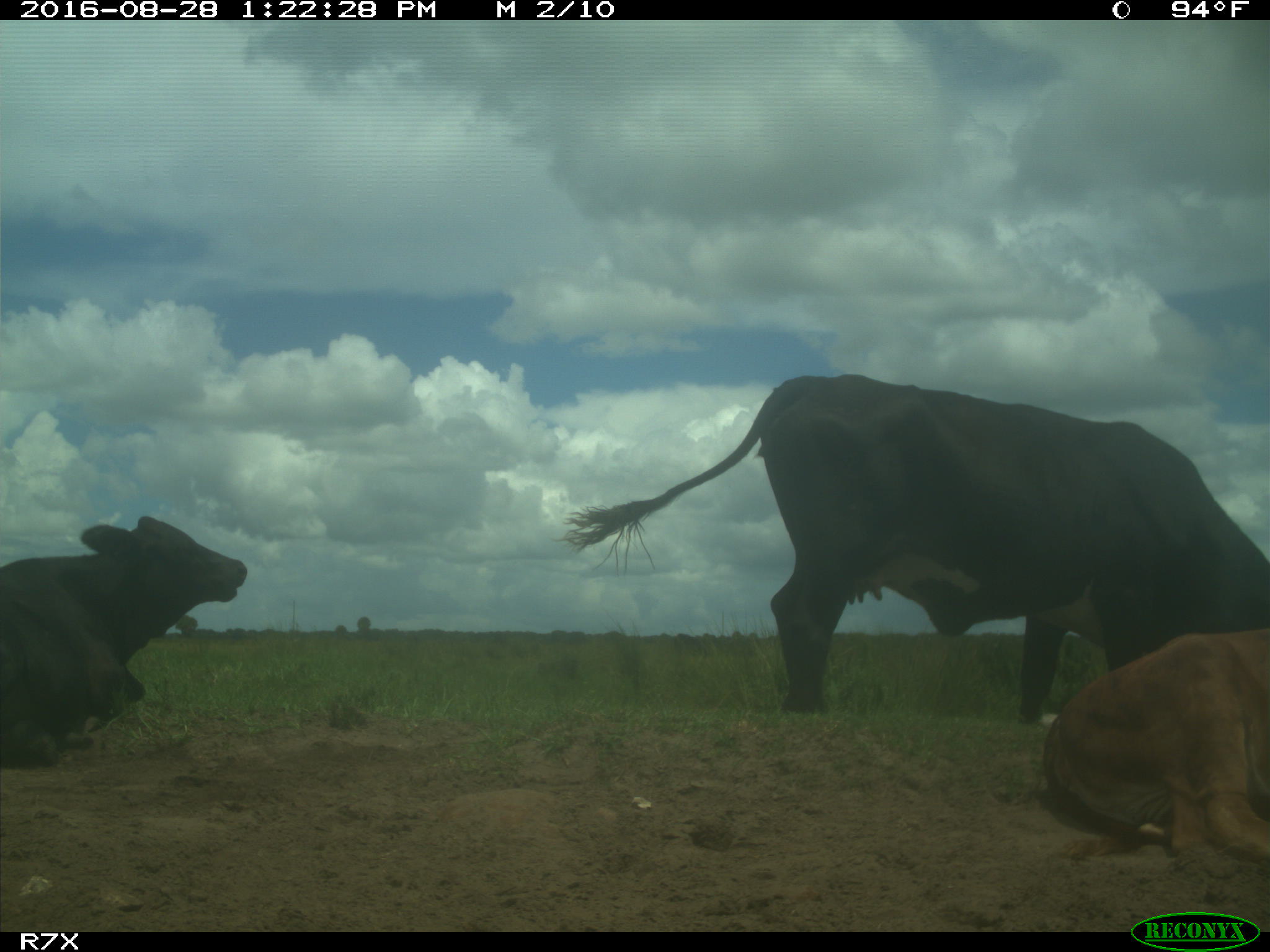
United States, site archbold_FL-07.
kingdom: Animalia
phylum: Chordata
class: Mammalia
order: Artiodactyla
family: Bovidae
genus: Bos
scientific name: Bos taurus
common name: domestic cow